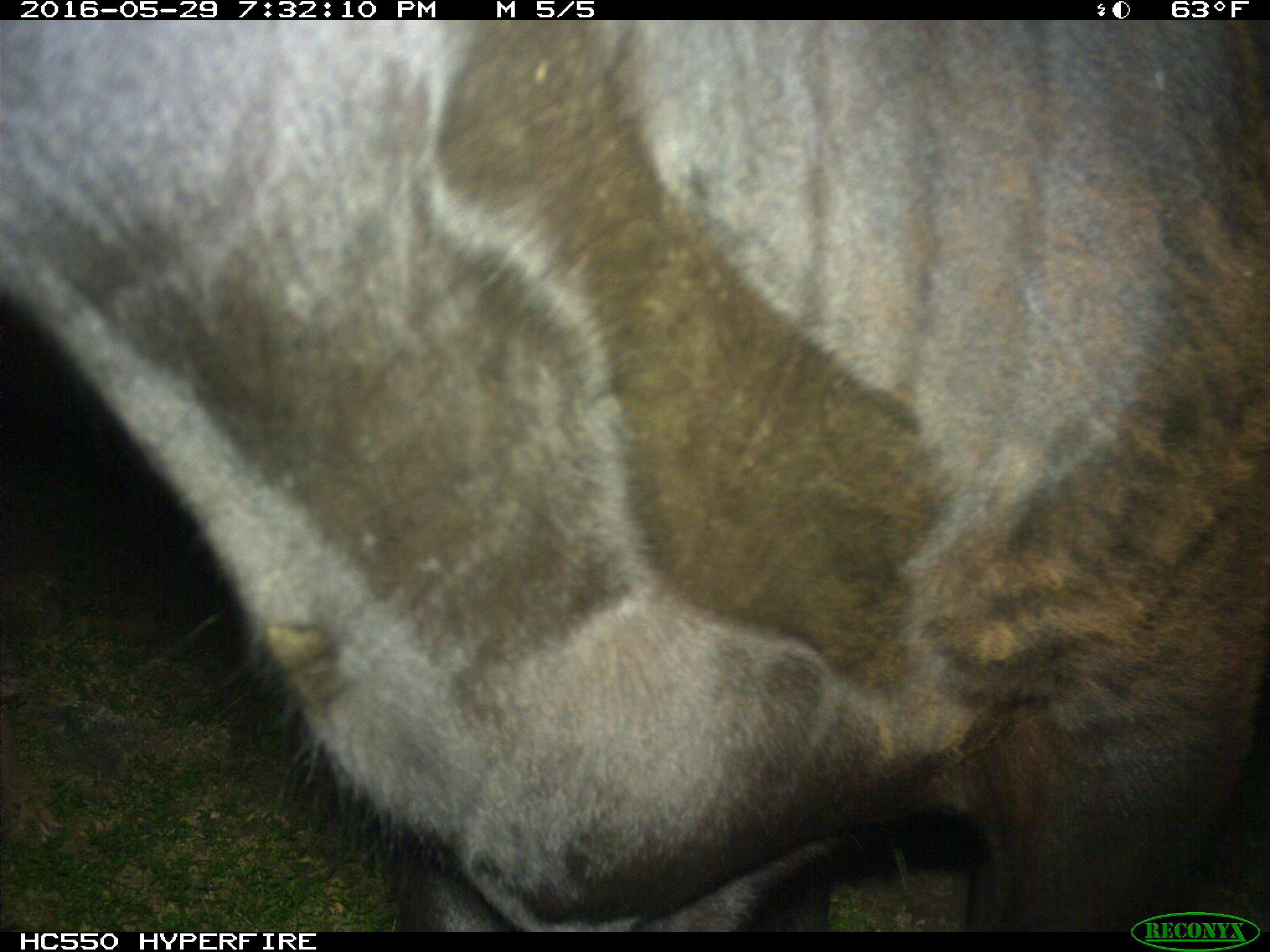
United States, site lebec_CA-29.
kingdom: Animalia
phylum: Chordata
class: Mammalia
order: Artiodactyla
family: Bovidae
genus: Bos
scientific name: Bos taurus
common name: domestic cow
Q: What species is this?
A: Bos taurus (domestic cow).